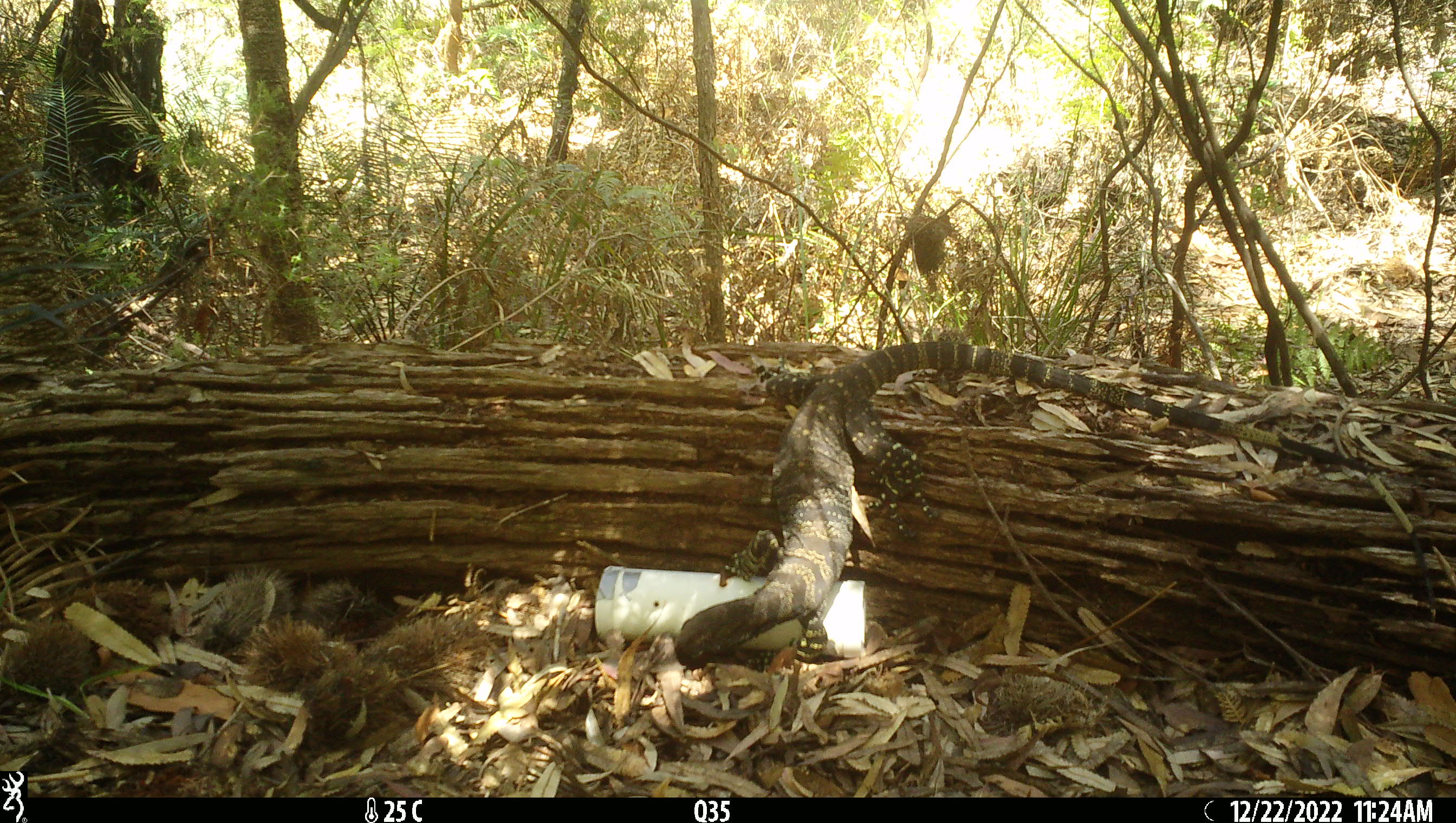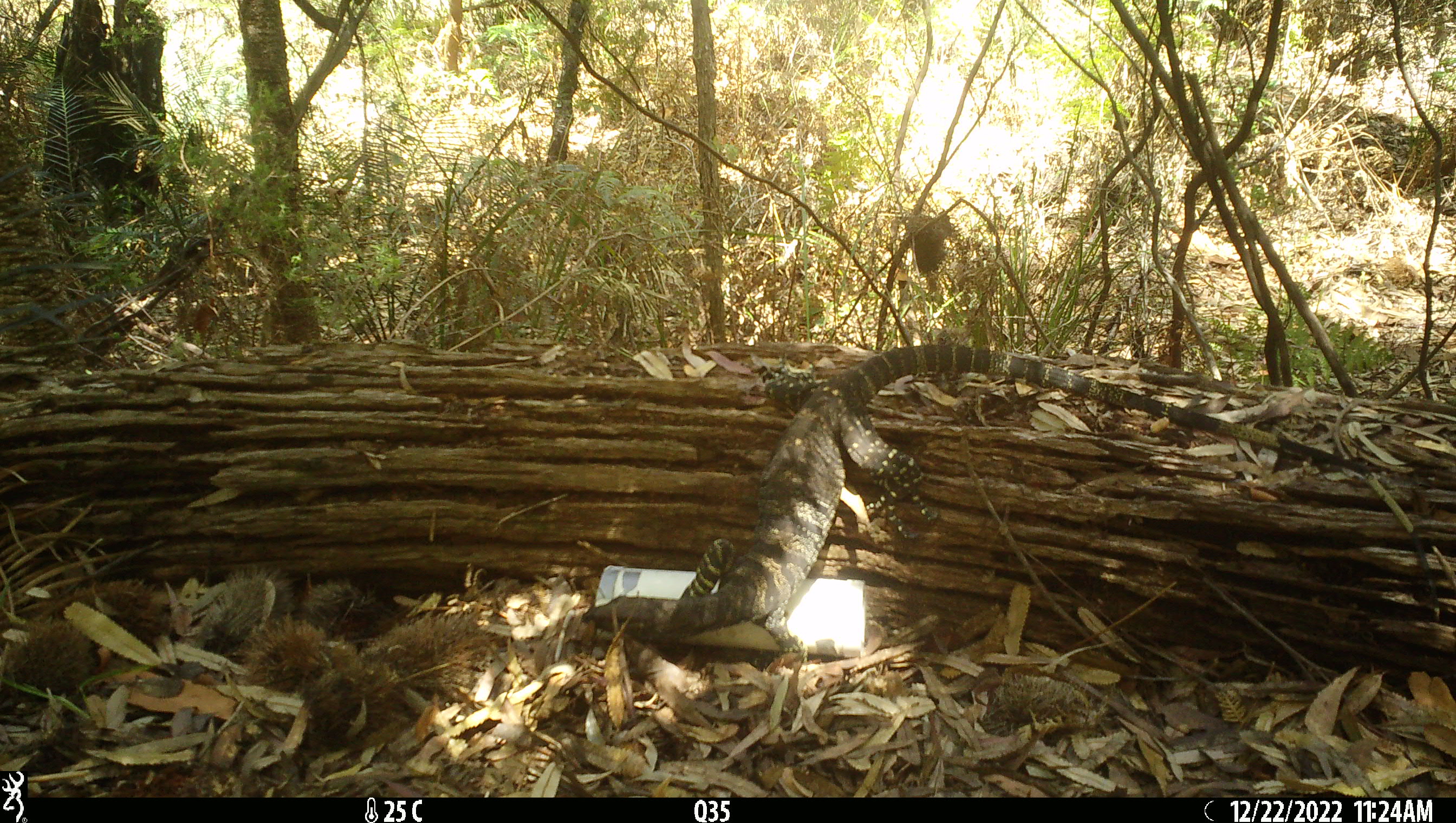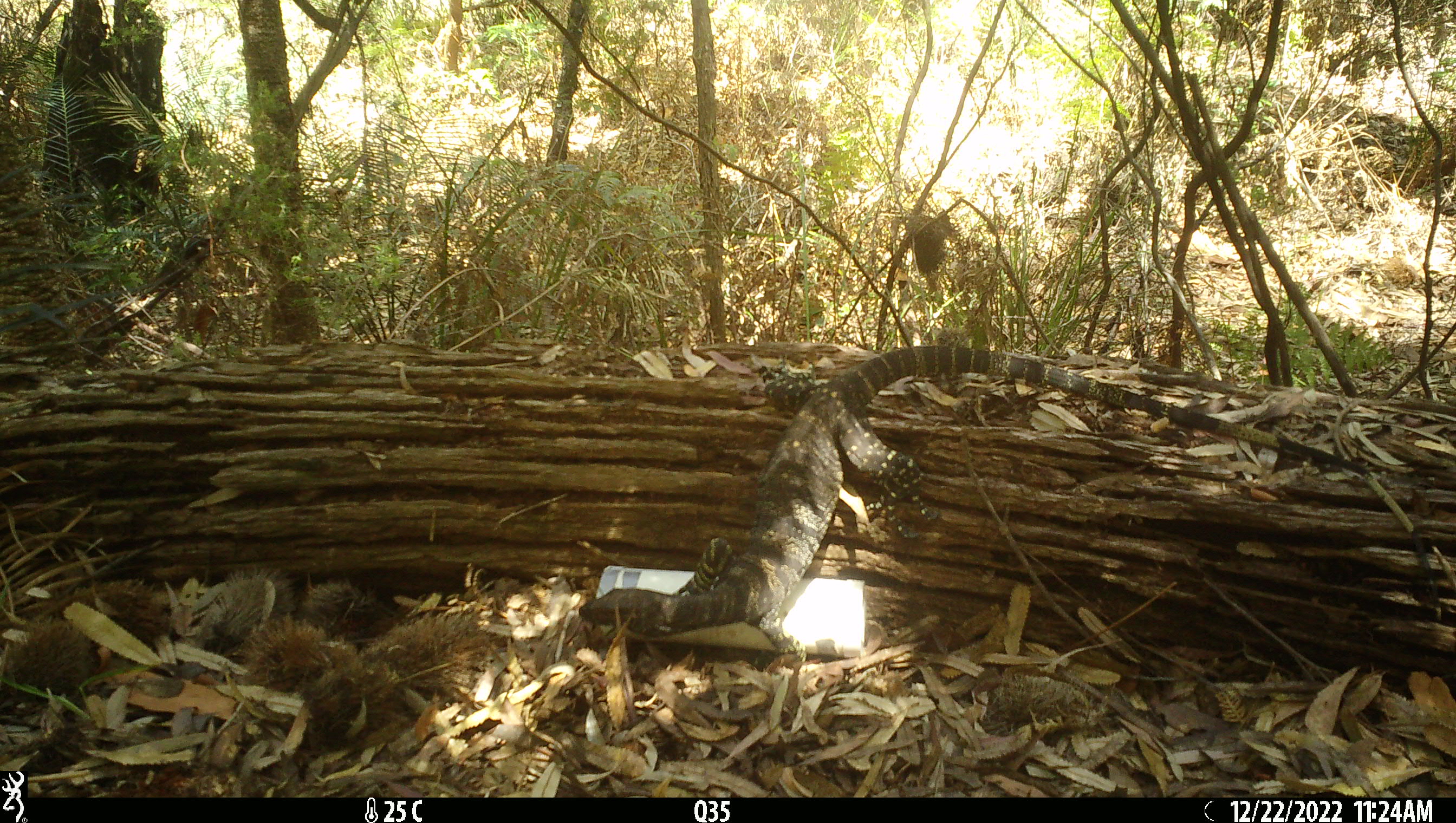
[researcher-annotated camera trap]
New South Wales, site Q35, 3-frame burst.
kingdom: Animalia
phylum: Chordata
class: Reptilia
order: Squamata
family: Varanidae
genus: Varanus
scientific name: Varanus varius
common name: lace monitor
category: goanna